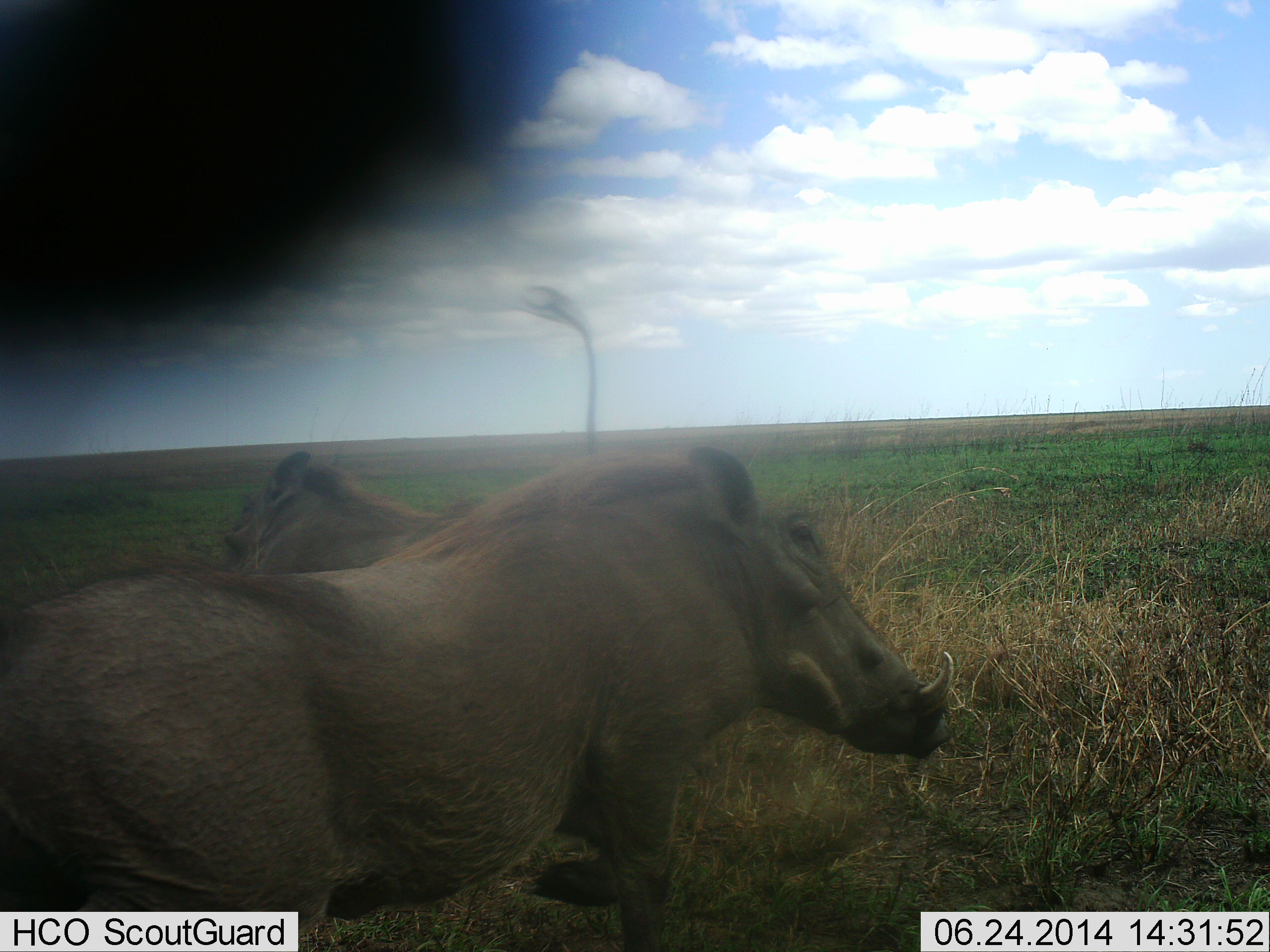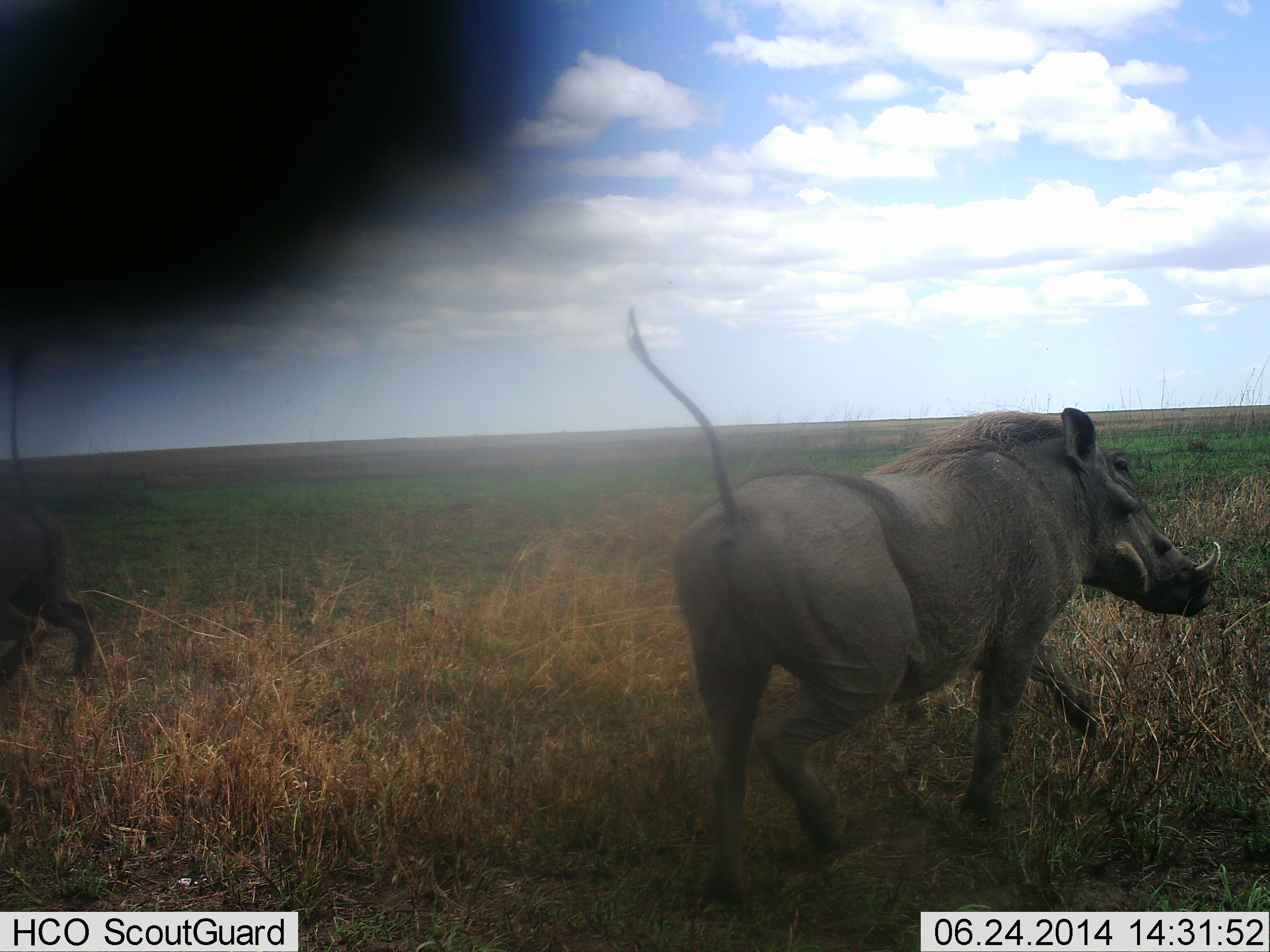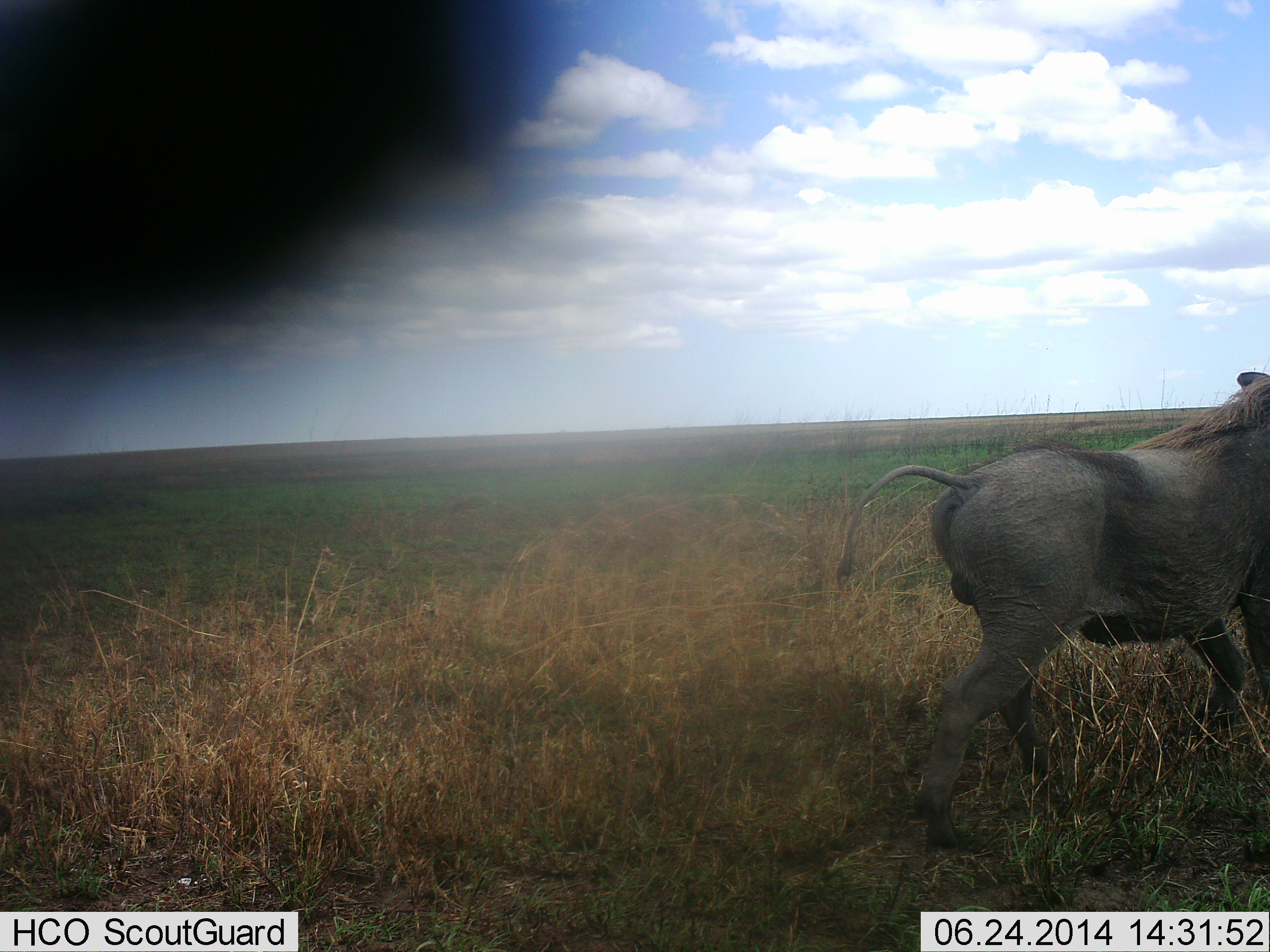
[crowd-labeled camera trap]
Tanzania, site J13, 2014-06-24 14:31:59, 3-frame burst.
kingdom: Animalia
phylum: Chordata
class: Mammalia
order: Artiodactyla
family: Suidae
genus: Phacochoerus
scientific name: Phacochoerus africanus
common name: warthog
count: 2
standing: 20%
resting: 0%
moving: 100%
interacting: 0%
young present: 0%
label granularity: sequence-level